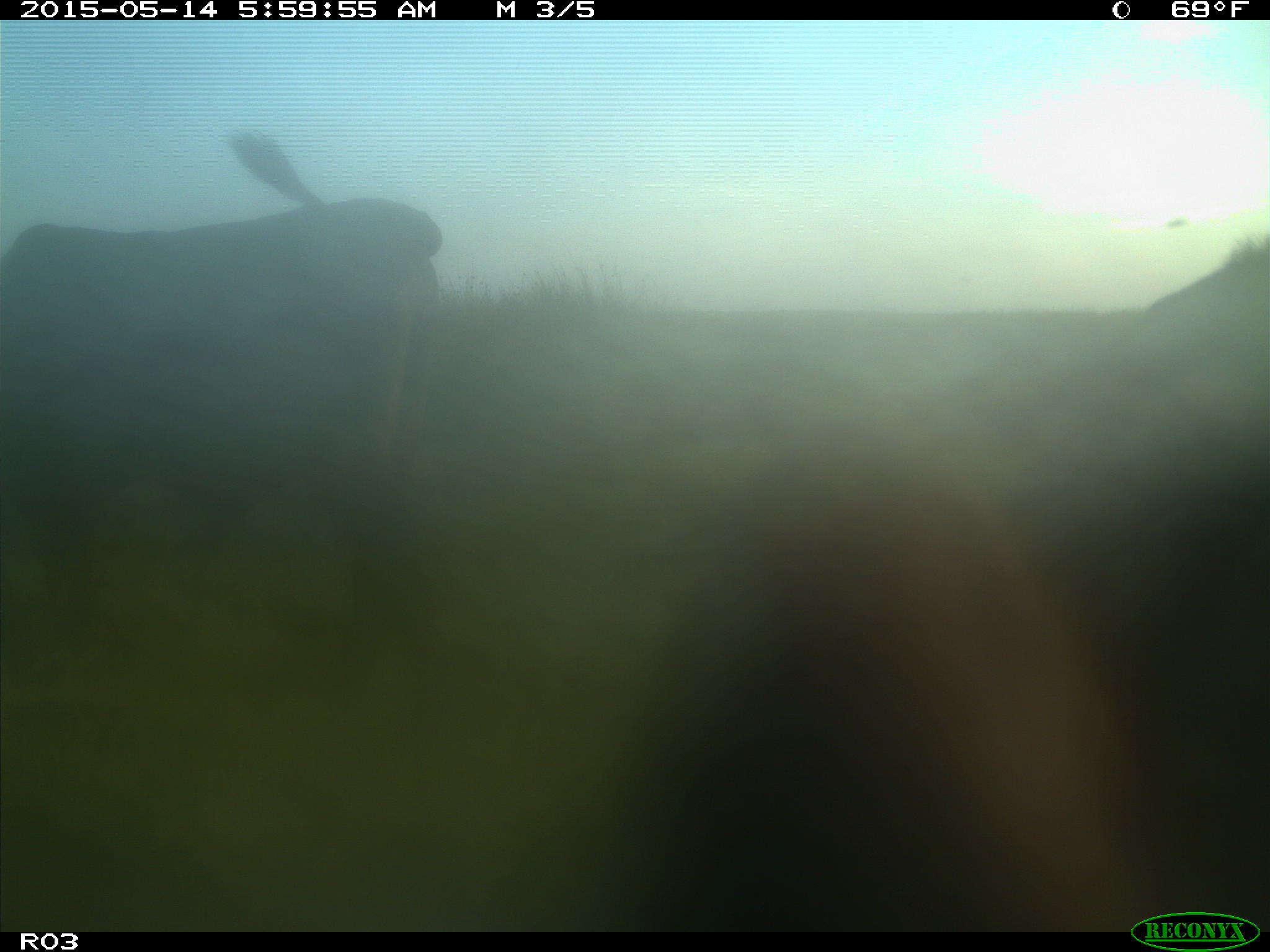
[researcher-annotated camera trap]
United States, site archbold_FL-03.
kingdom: Animalia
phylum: Chordata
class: Mammalia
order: Artiodactyla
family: Bovidae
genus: Bos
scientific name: Bos taurus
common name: domestic cow